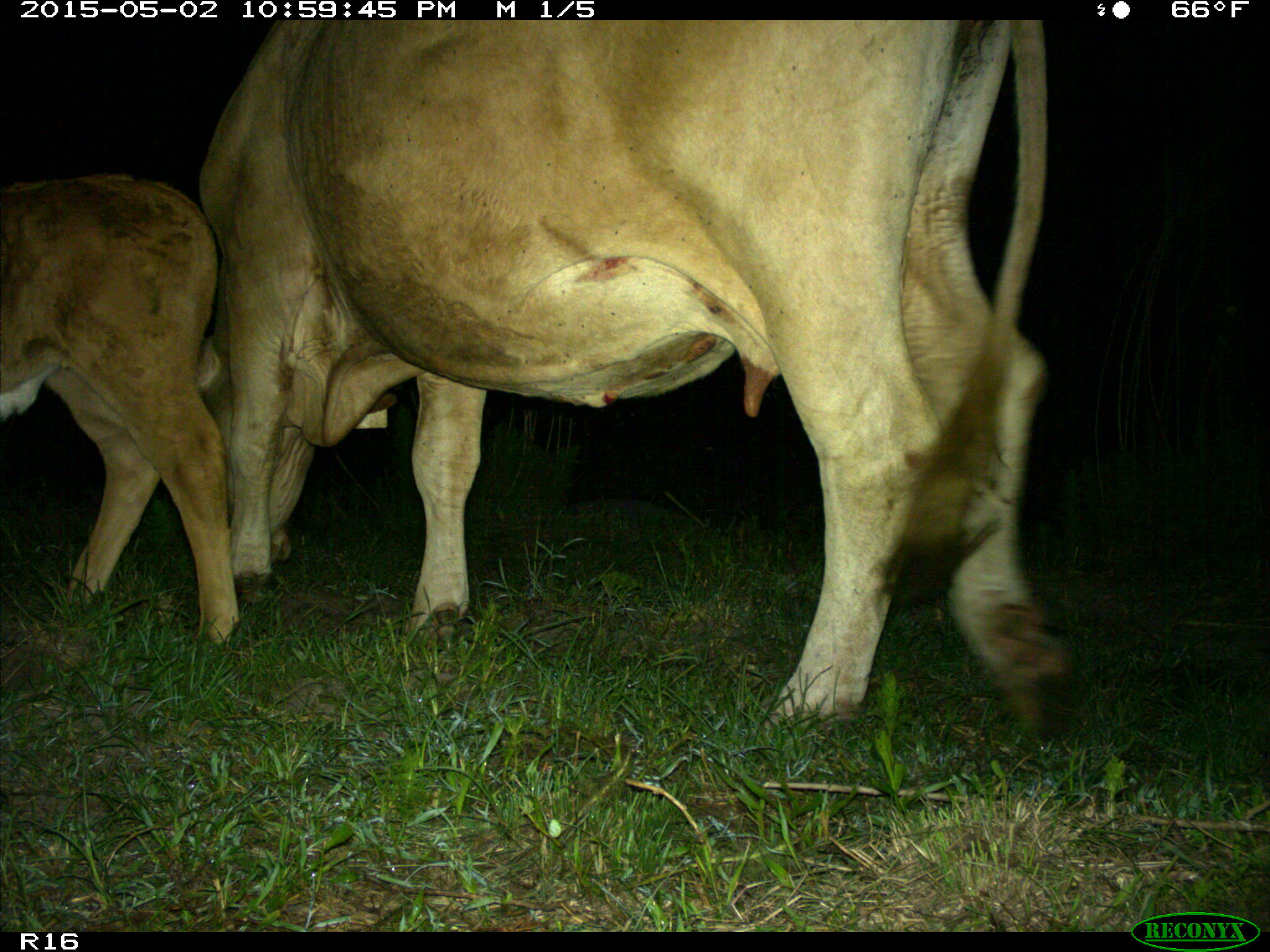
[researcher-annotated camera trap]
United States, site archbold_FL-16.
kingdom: Animalia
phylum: Chordata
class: Mammalia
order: Artiodactyla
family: Bovidae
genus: Bos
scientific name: Bos taurus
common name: domestic cow